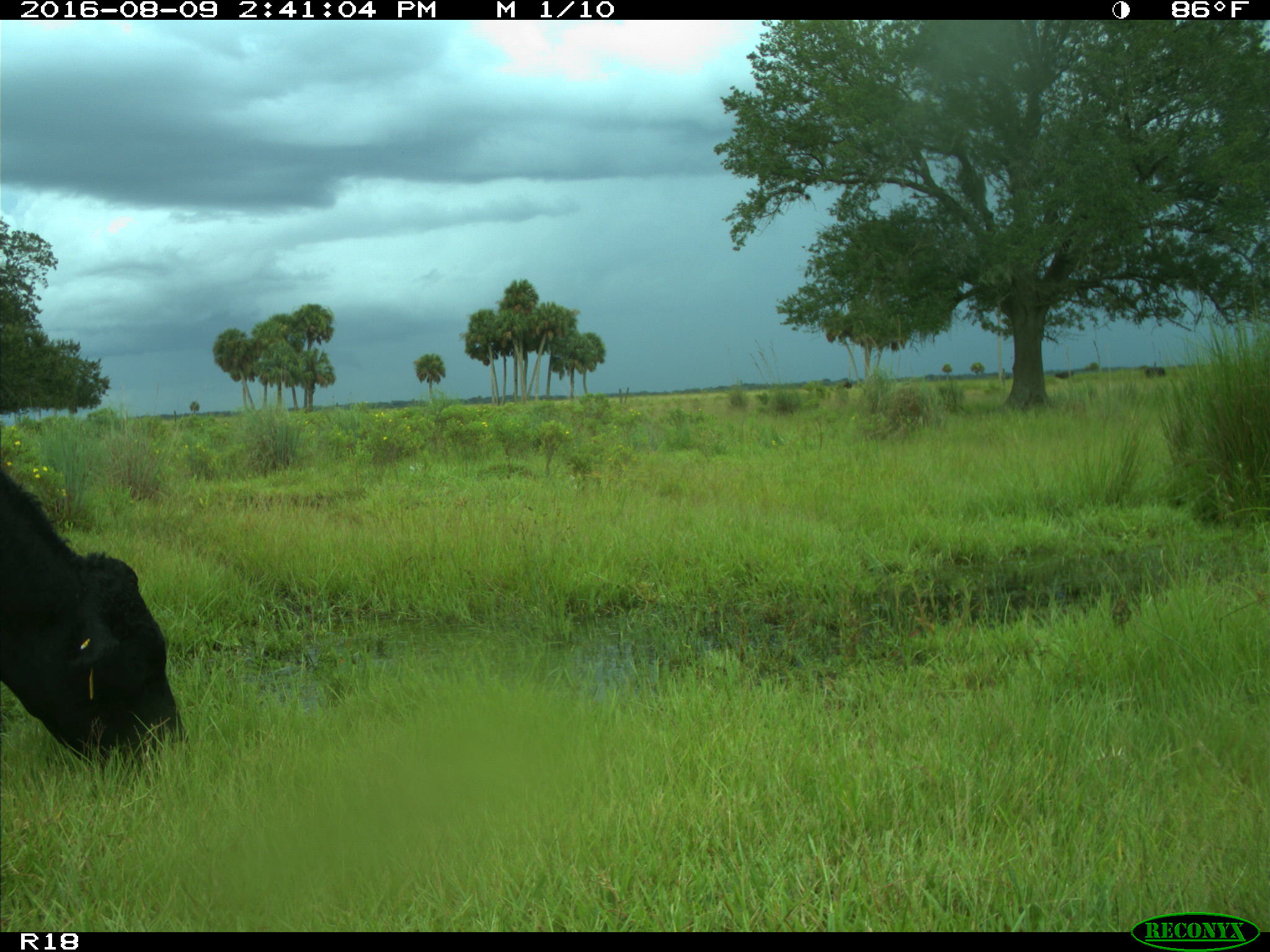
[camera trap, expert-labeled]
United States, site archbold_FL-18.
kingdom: Animalia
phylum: Chordata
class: Mammalia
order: Artiodactyla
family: Bovidae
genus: Bos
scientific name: Bos taurus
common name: domestic cow